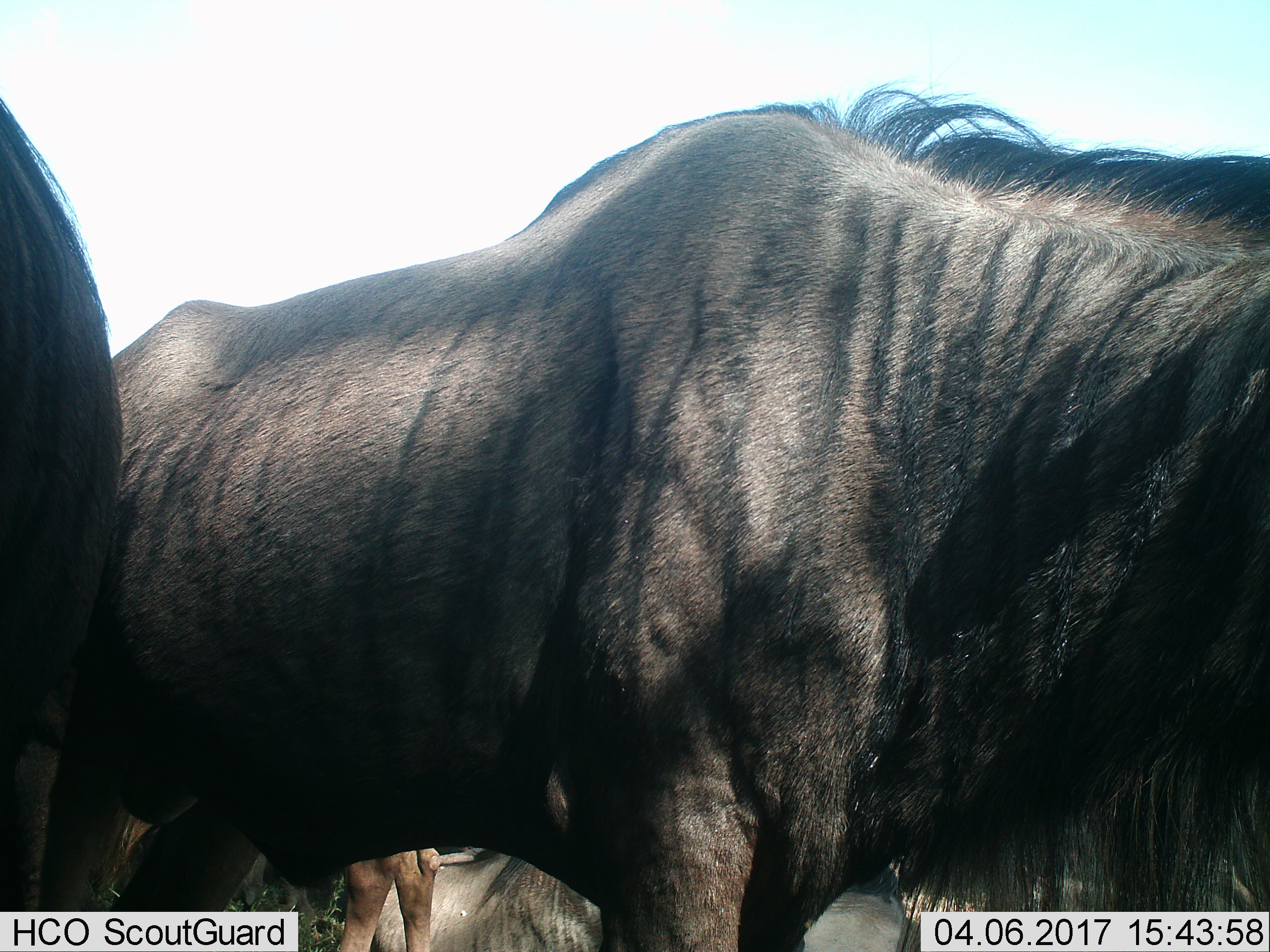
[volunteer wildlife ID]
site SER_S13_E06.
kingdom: Animalia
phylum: Chordata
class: Mammalia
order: Artiodactyla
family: Bovidae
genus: Connochaetes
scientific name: Connochaetes taurinus taurinus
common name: blue wildebeest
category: wildebeestblue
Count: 4.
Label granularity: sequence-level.